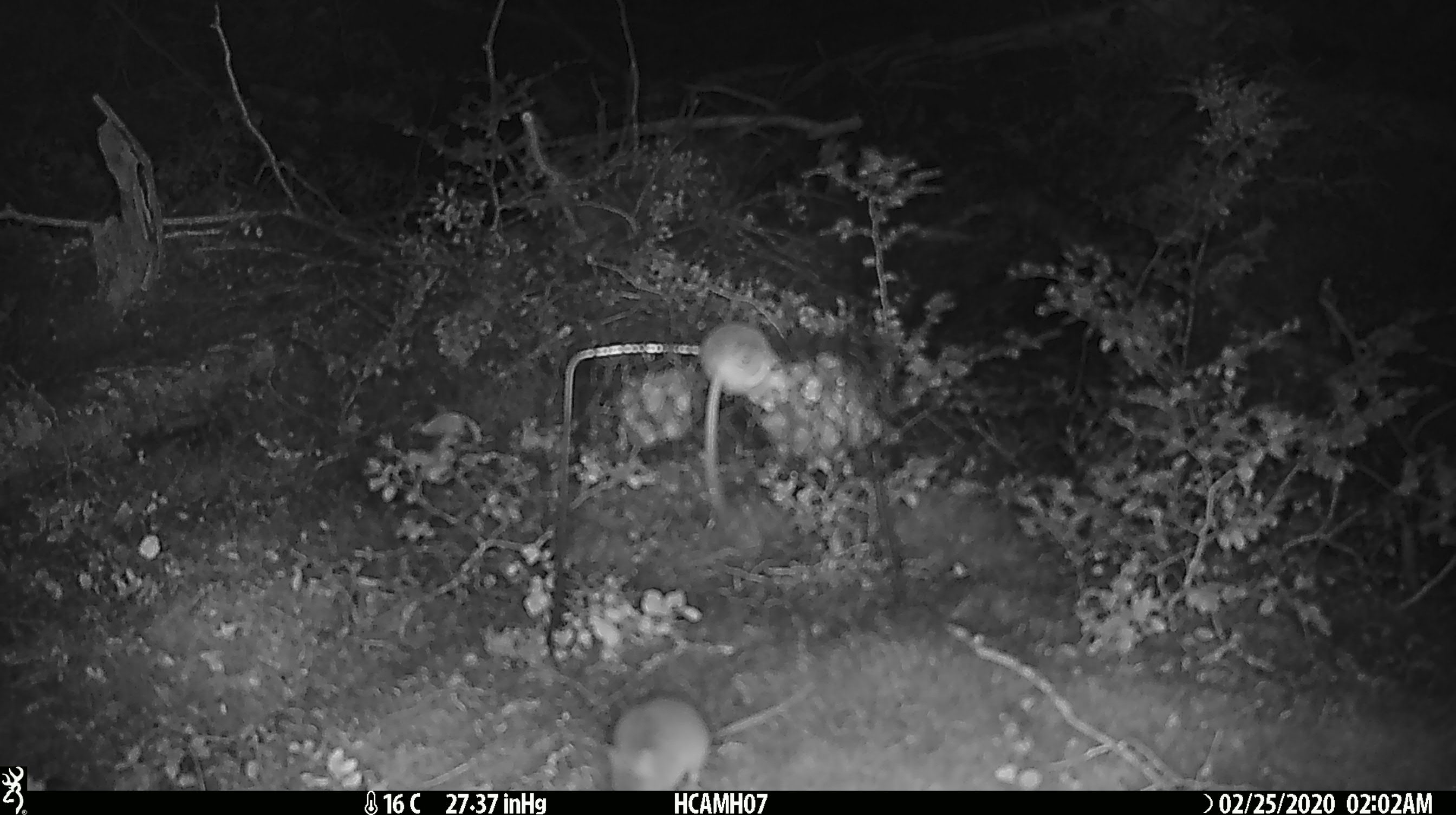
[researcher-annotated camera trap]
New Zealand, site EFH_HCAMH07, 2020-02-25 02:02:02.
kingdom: Animalia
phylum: Chordata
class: Mammalia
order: Rodentia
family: Muridae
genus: Mus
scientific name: Mus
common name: mouse